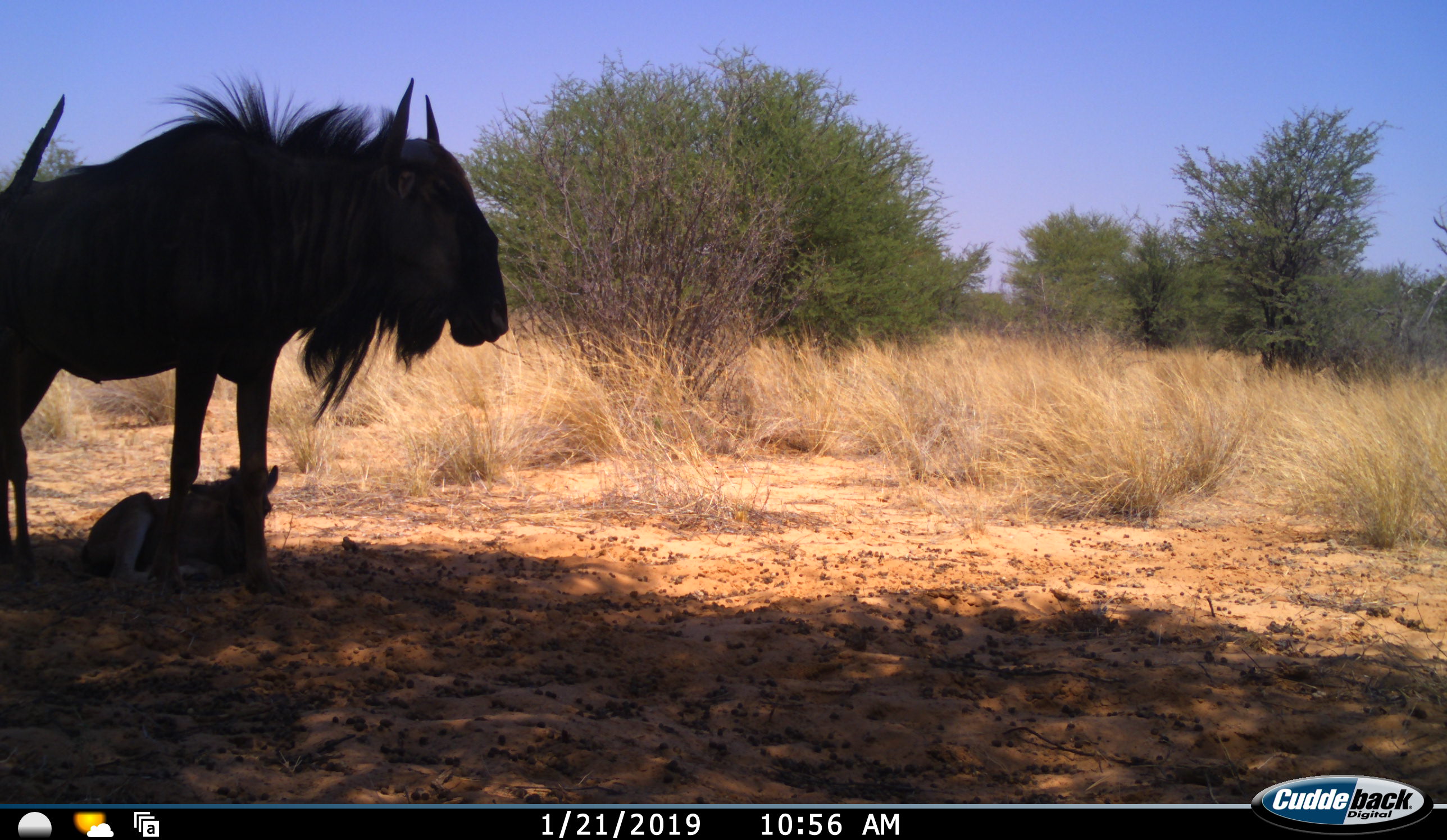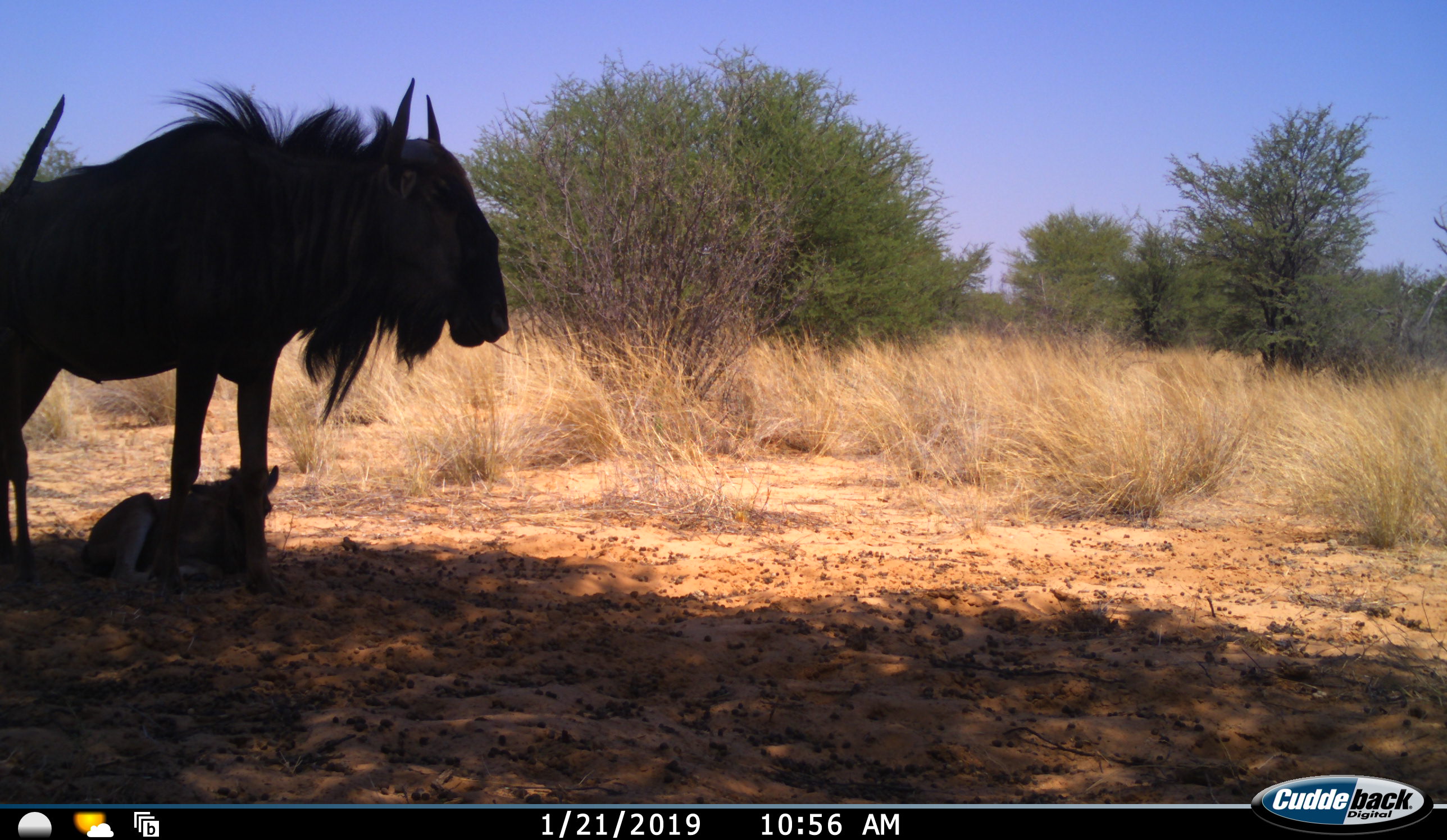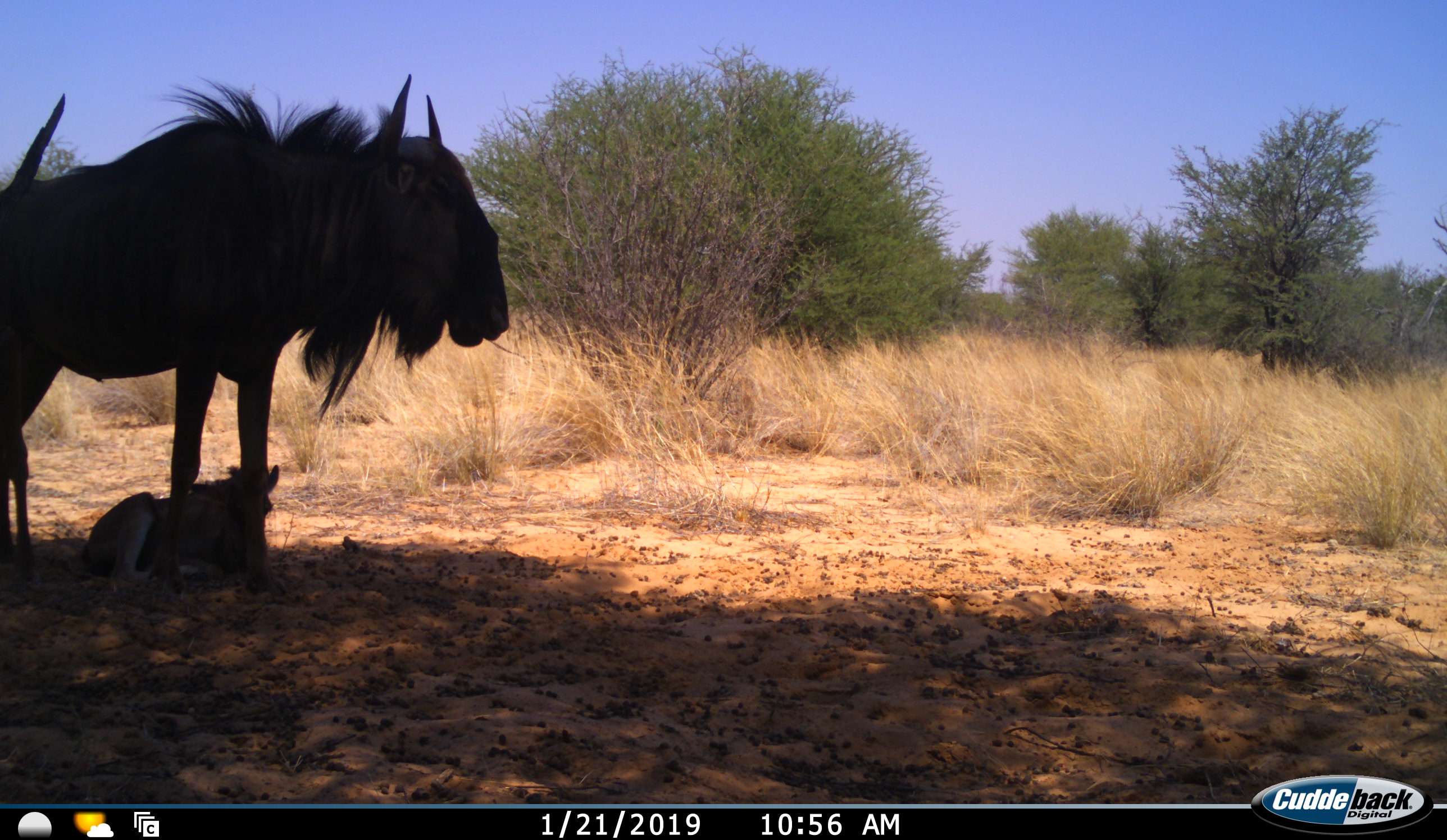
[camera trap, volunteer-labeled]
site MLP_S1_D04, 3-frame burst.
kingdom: Animalia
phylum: Chordata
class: Mammalia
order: Artiodactyla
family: Bovidae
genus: Connochaetes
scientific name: Connochaetes taurinus taurinus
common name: blue wildebeest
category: wildebeestblue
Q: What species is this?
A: Wildebeestblue (blue wildebeest) (Connochaetes taurinus taurinus).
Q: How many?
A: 2.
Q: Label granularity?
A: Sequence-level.